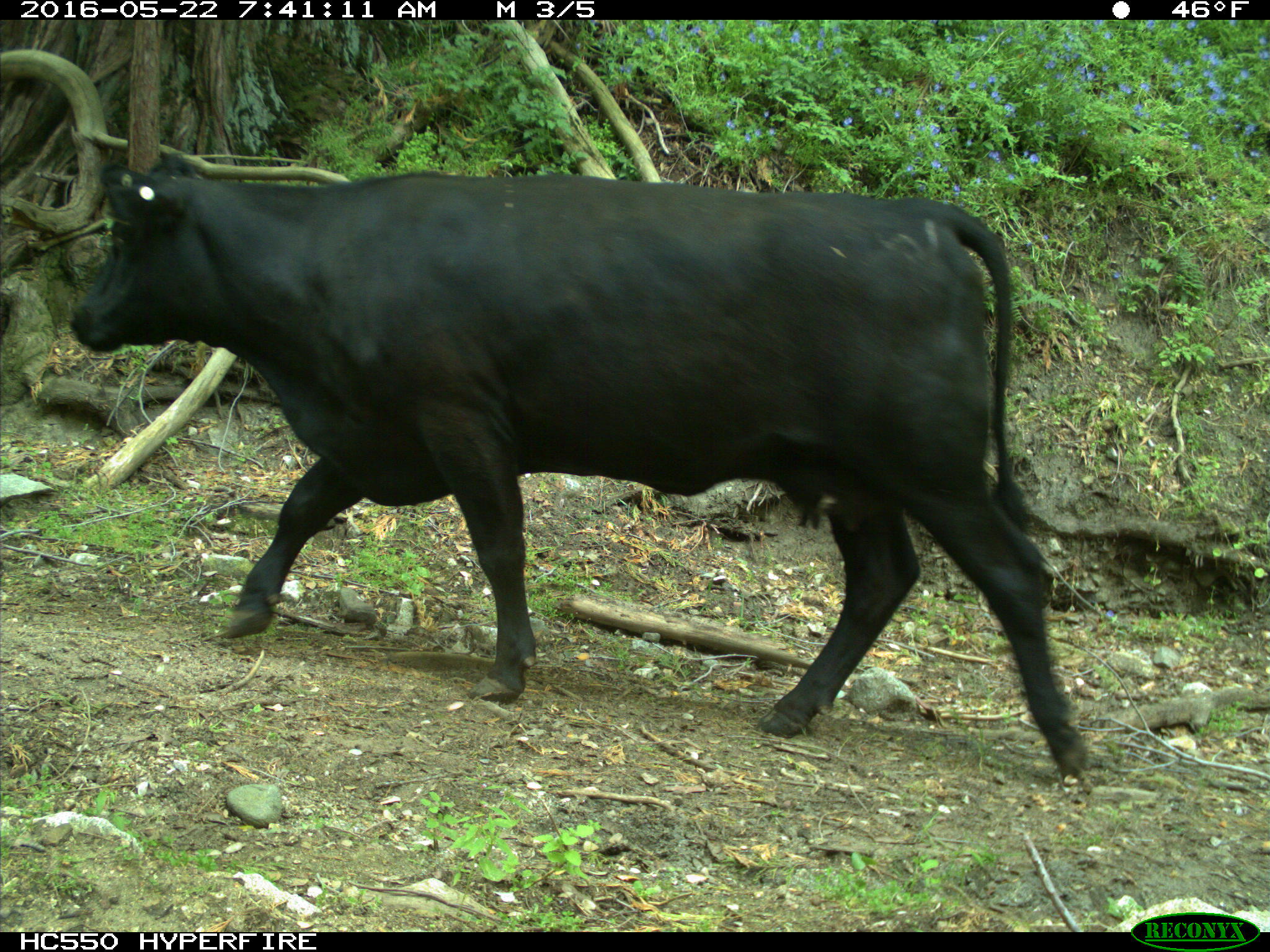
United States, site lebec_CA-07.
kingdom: Animalia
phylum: Chordata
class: Mammalia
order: Artiodactyla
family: Bovidae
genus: Bos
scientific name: Bos taurus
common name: domestic cow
Bos taurus (domestic cow).